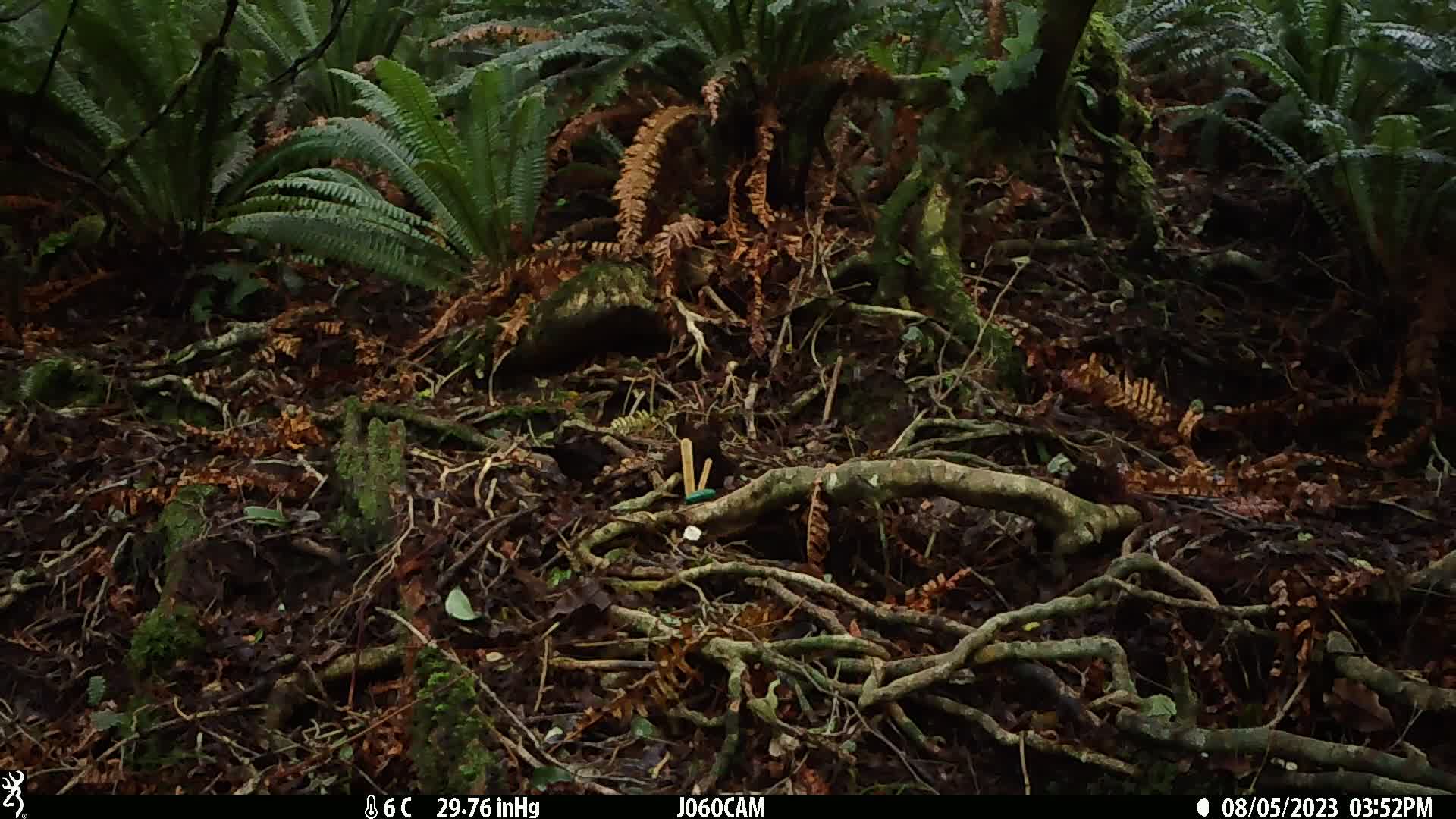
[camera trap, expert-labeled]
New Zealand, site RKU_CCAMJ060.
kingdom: Animalia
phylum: Chordata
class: Aves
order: Passeriformes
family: Turdidae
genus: Turdus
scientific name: Turdus merula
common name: eurasian blackbird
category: blackbird